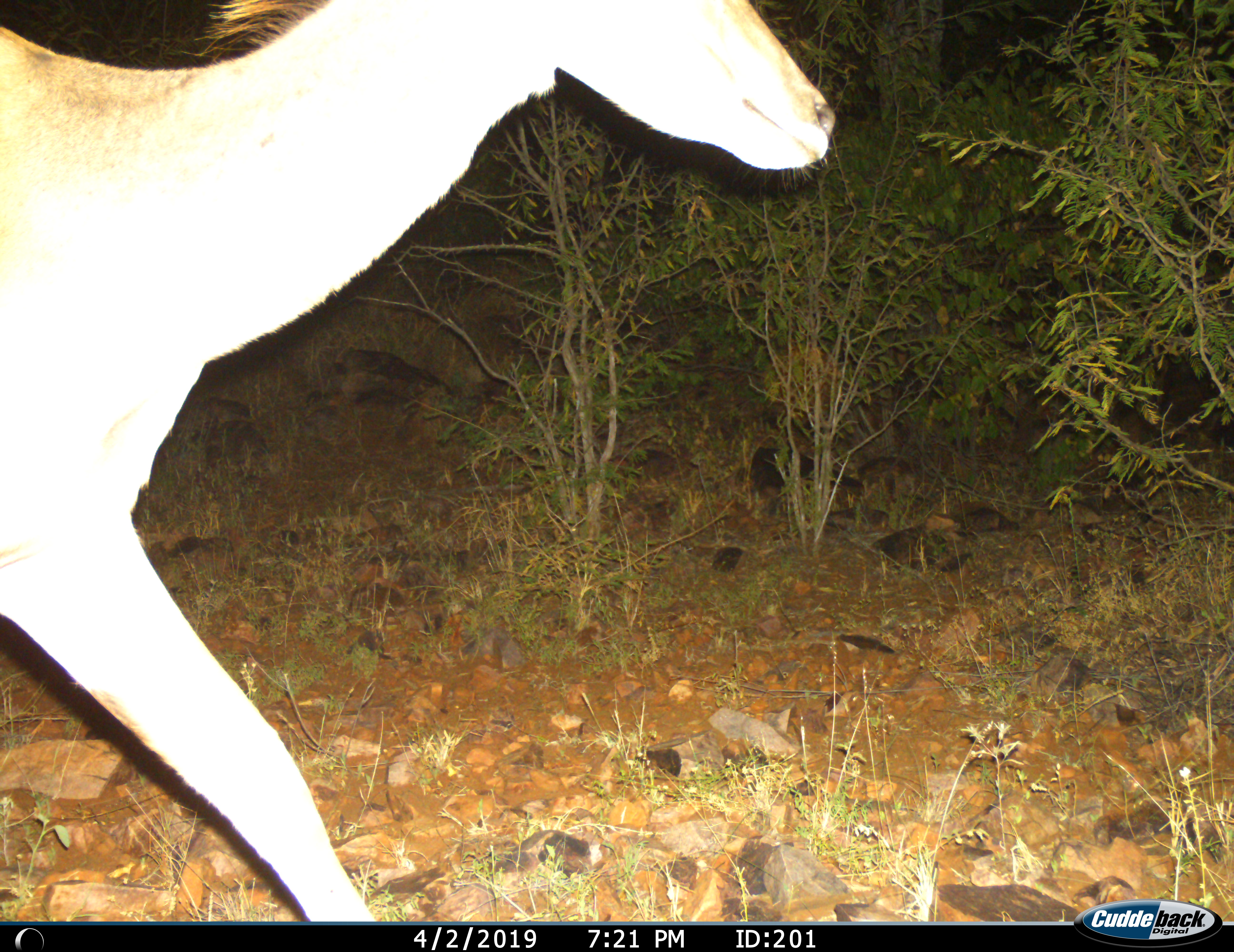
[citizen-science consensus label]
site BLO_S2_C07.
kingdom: Animalia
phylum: Chordata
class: Mammalia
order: Artiodactyla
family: Bovidae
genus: Tragelaphus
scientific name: Tragelaphus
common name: kudu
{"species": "kudu (Tragelaphus)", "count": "1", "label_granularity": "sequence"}